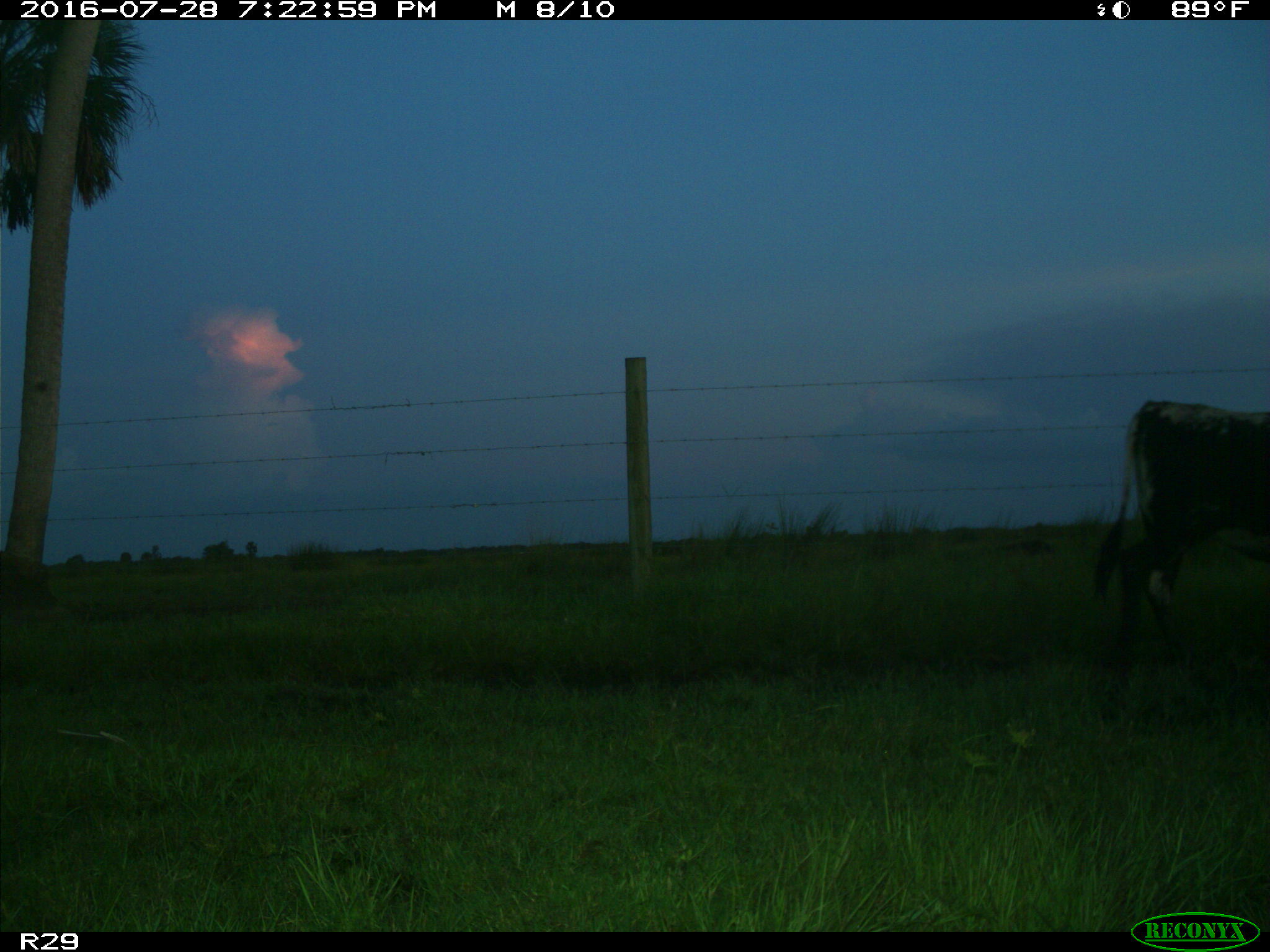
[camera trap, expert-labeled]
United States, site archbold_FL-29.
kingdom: Animalia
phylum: Chordata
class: Mammalia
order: Artiodactyla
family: Bovidae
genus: Bos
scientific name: Bos taurus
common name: domestic cow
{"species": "Bos taurus (domestic cow)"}